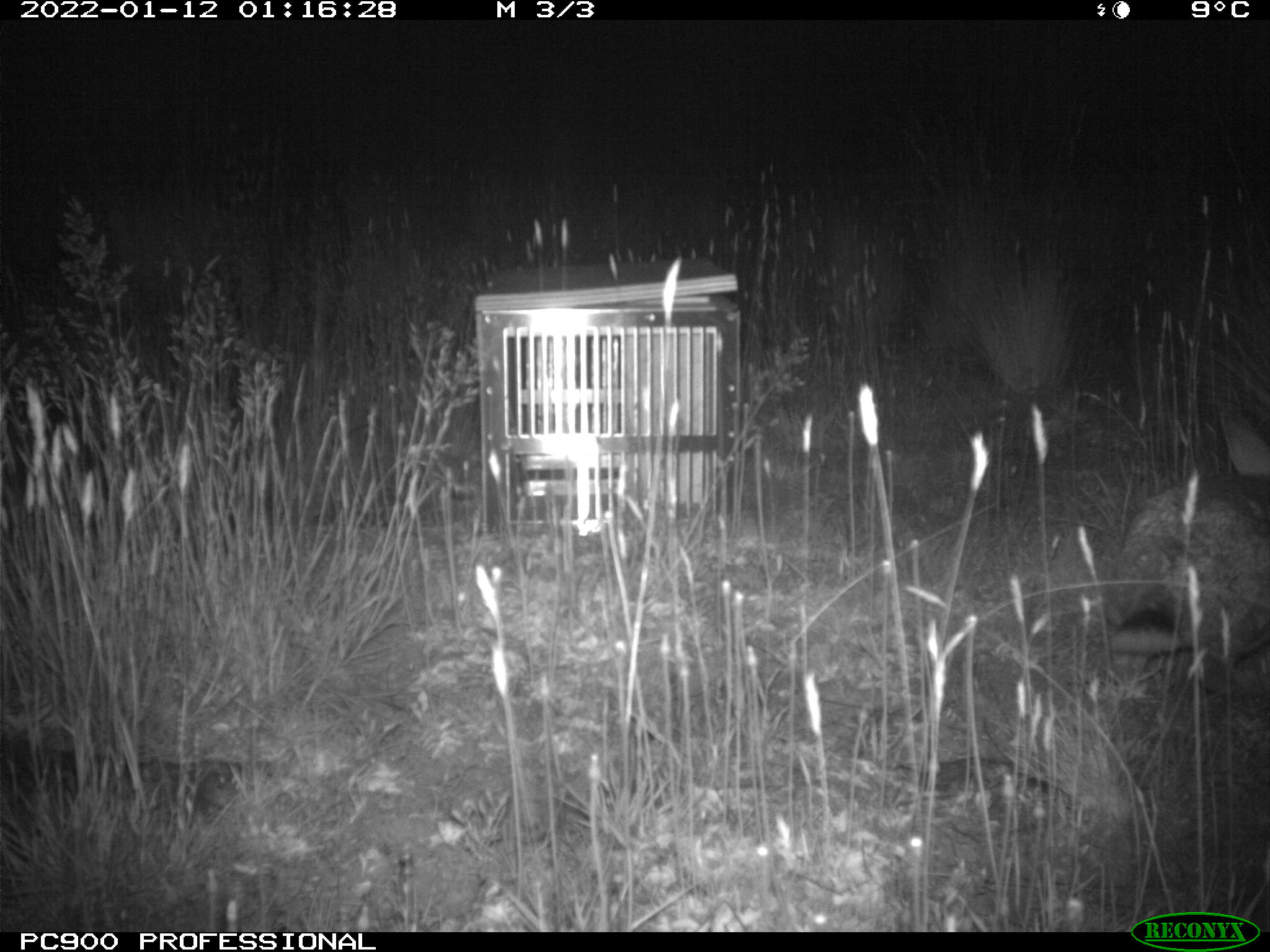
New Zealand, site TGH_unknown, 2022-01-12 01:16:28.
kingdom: Animalia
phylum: Chordata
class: Mammalia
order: Lagomorpha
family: Leporidae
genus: Oryctolagus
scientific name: Oryctolagus cuniculus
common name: european rabbit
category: rabbit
Rabbit (european rabbit) (Oryctolagus cuniculus).